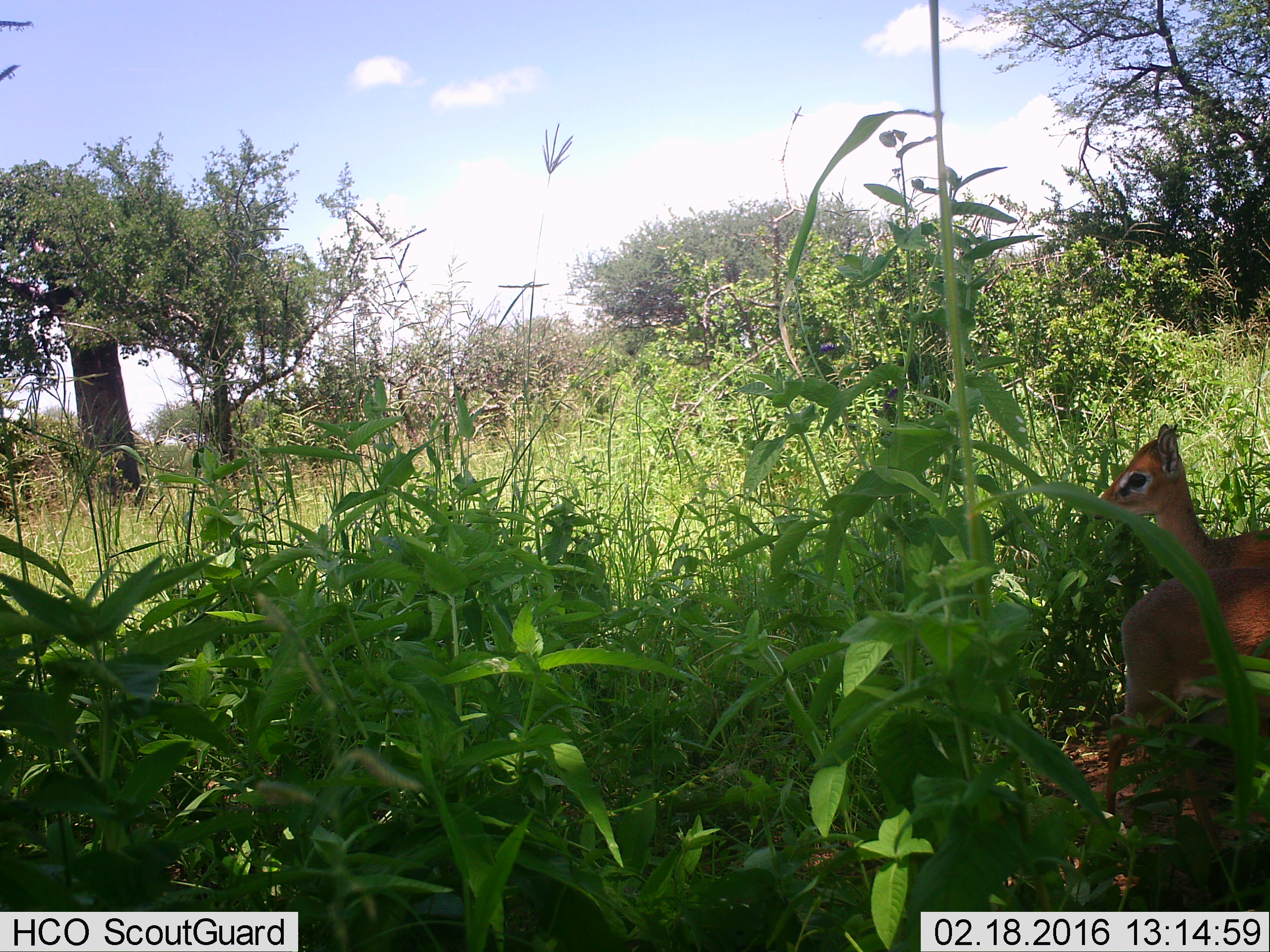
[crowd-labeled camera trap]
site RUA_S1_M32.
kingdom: Animalia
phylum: Chordata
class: Mammalia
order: Artiodactyla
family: Bovidae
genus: Madoqua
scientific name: Madoqua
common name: dik-dik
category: dikdik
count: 2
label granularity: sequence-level